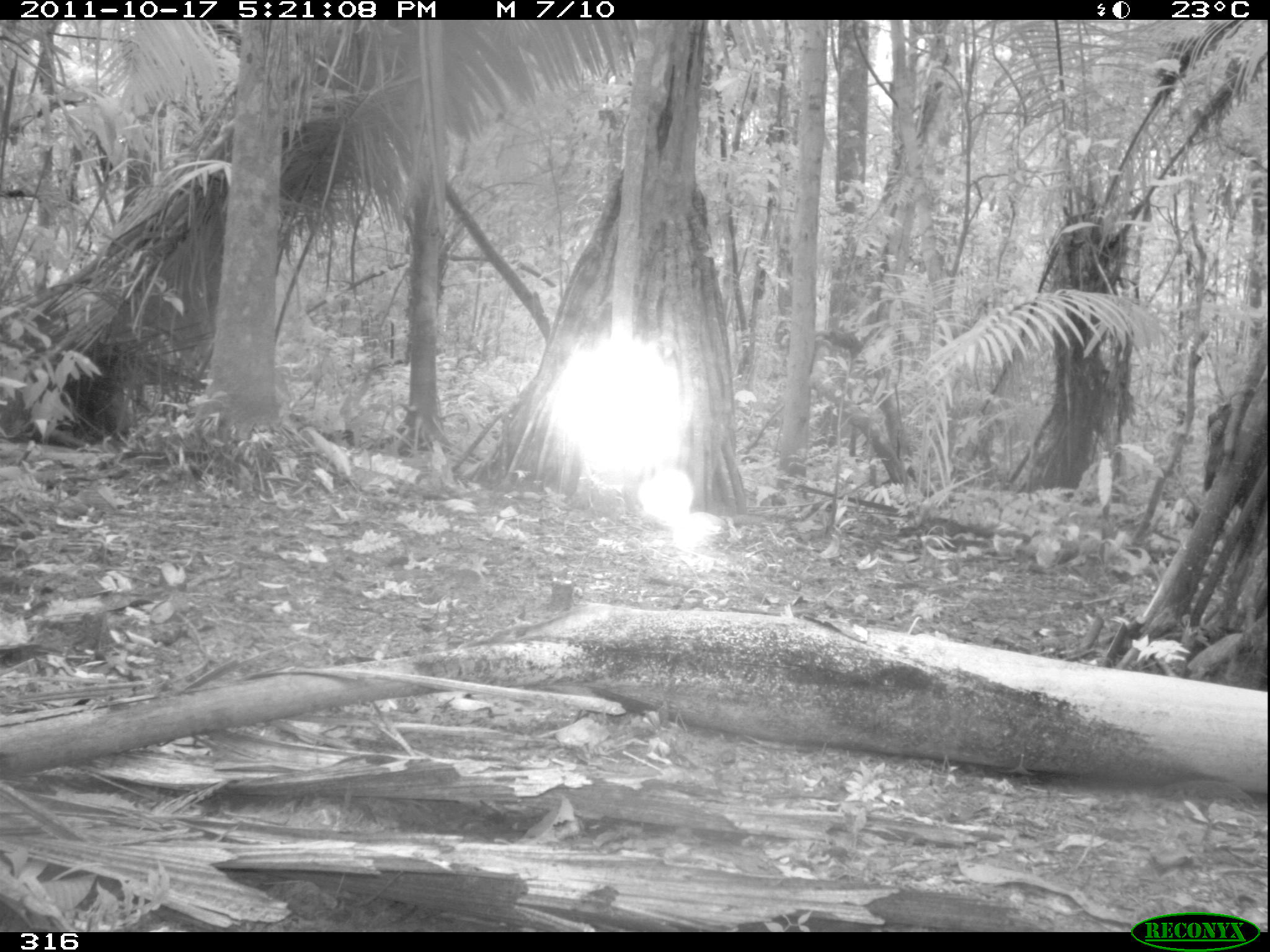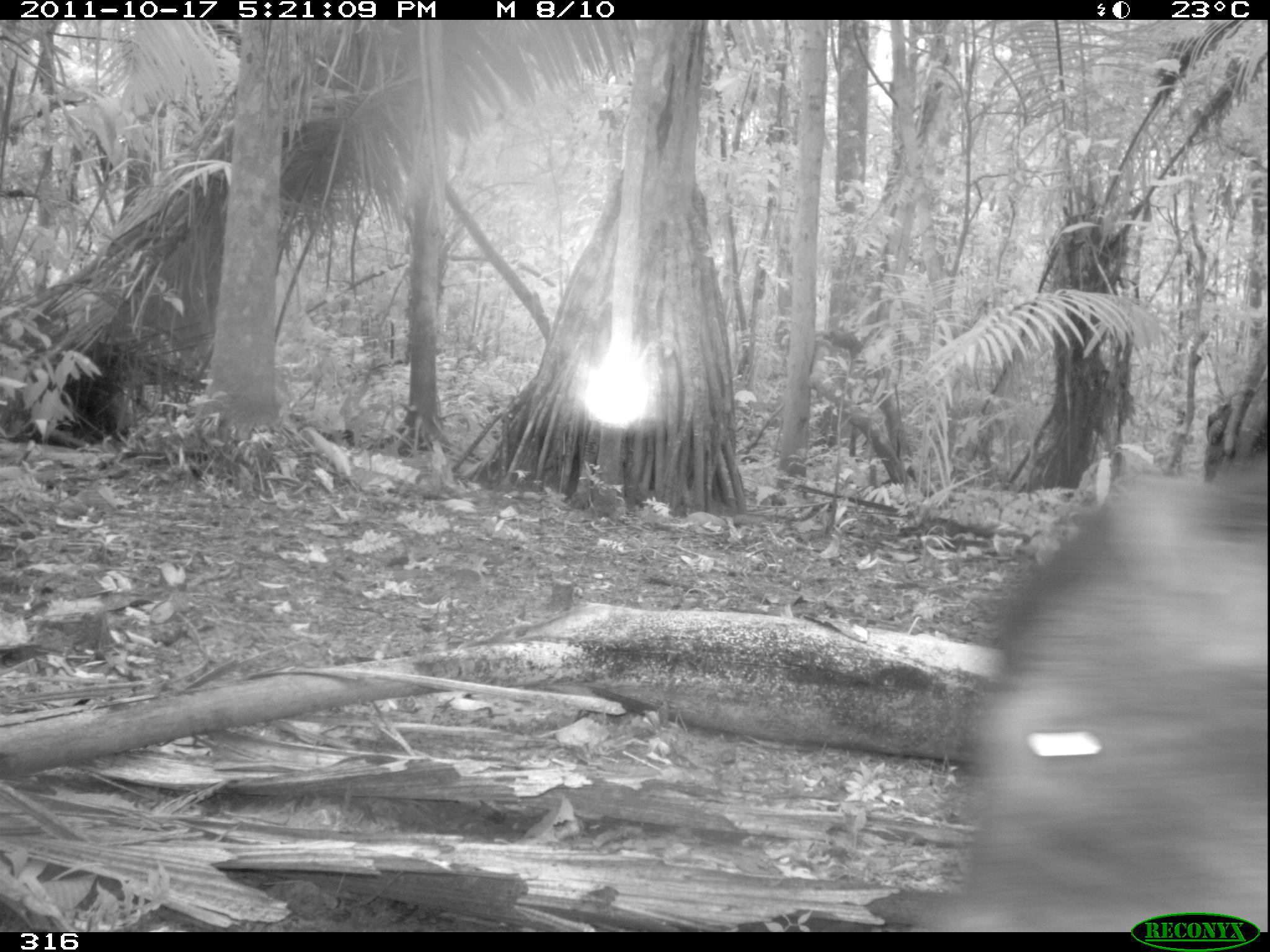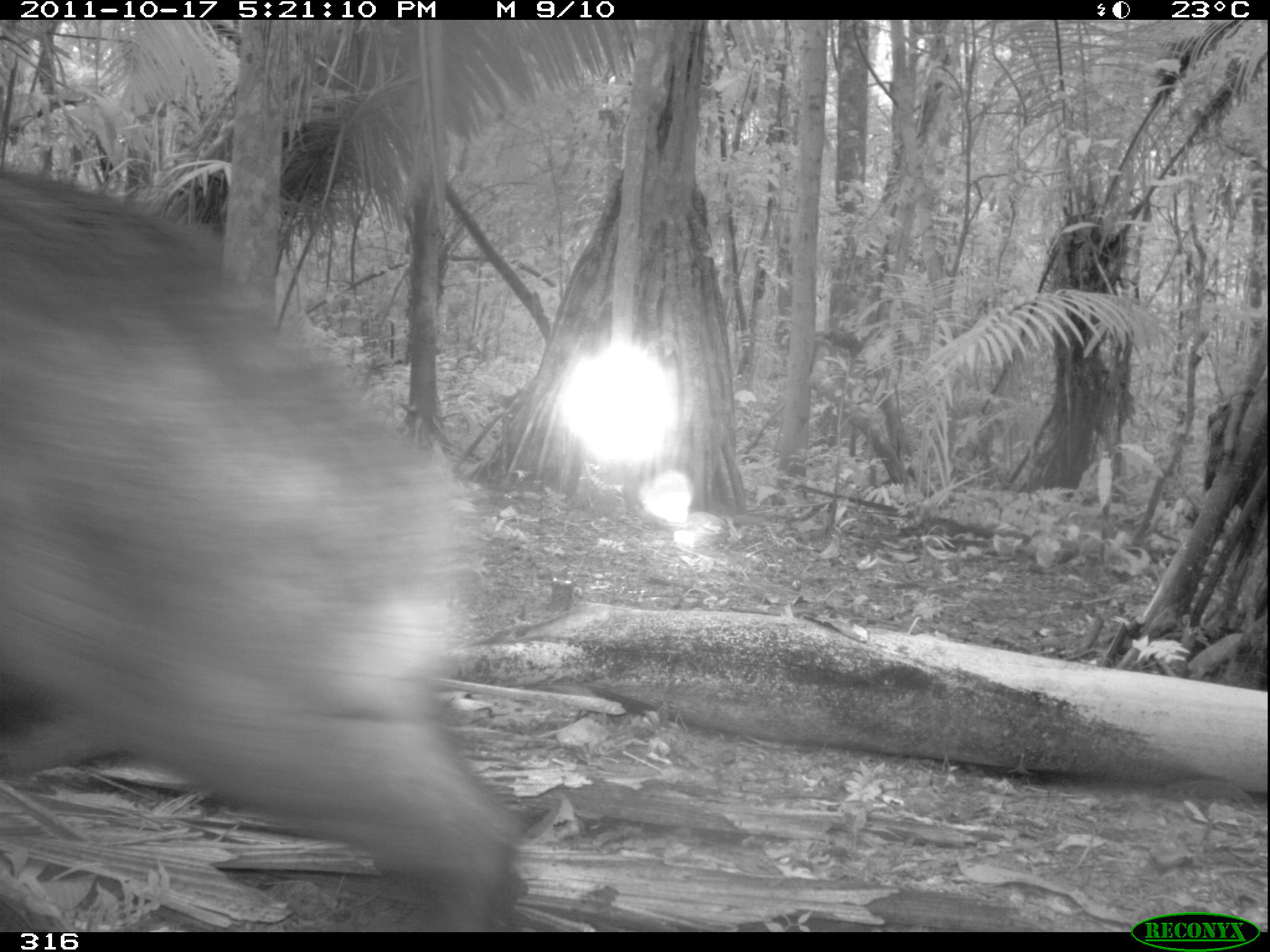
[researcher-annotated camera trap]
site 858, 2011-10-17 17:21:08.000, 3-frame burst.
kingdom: Animalia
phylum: Chordata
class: Mammalia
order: Artiodactyla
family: Tayassuidae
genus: Tayassu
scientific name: Tayassu pecari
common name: white-lipped peccary